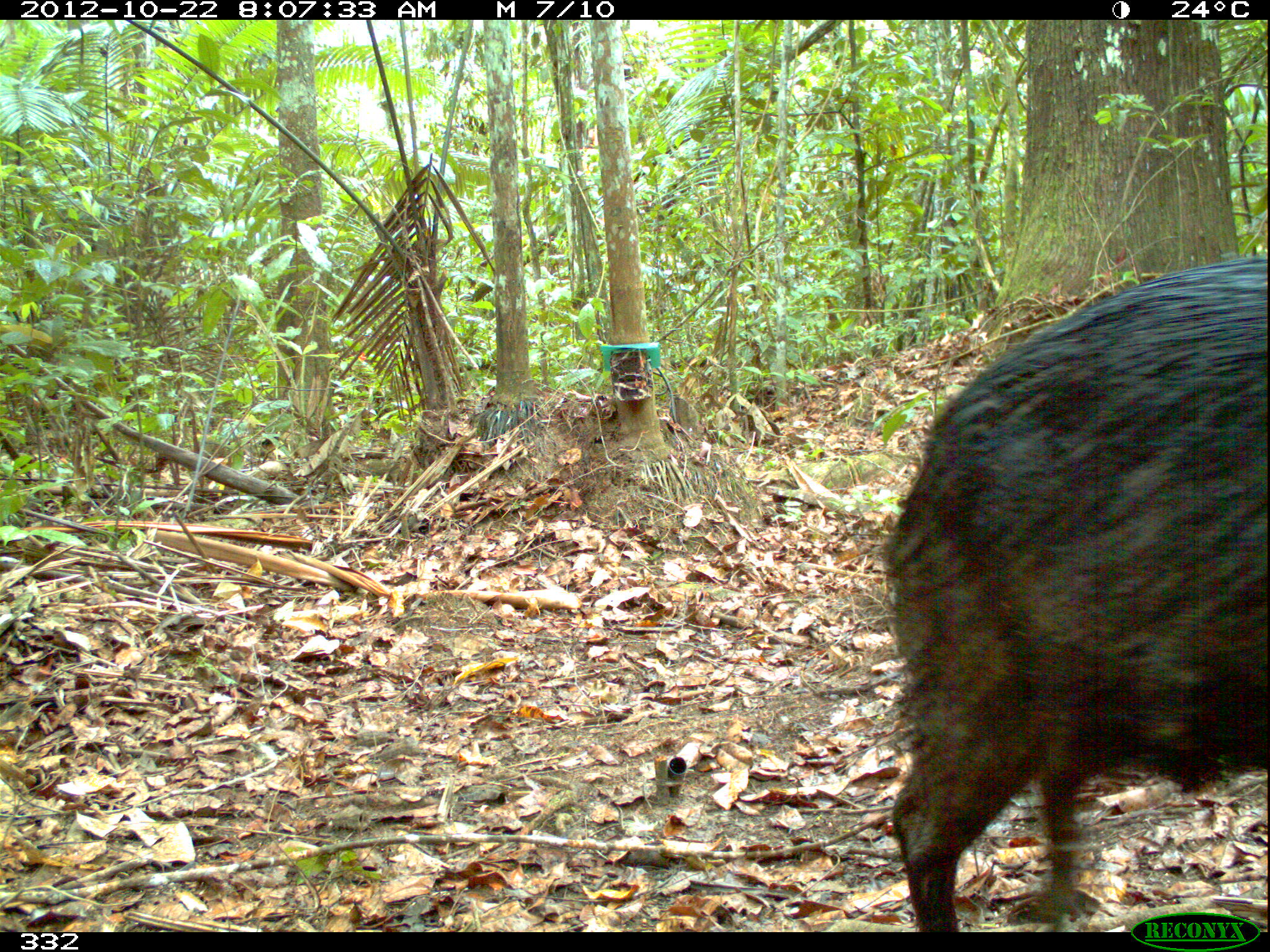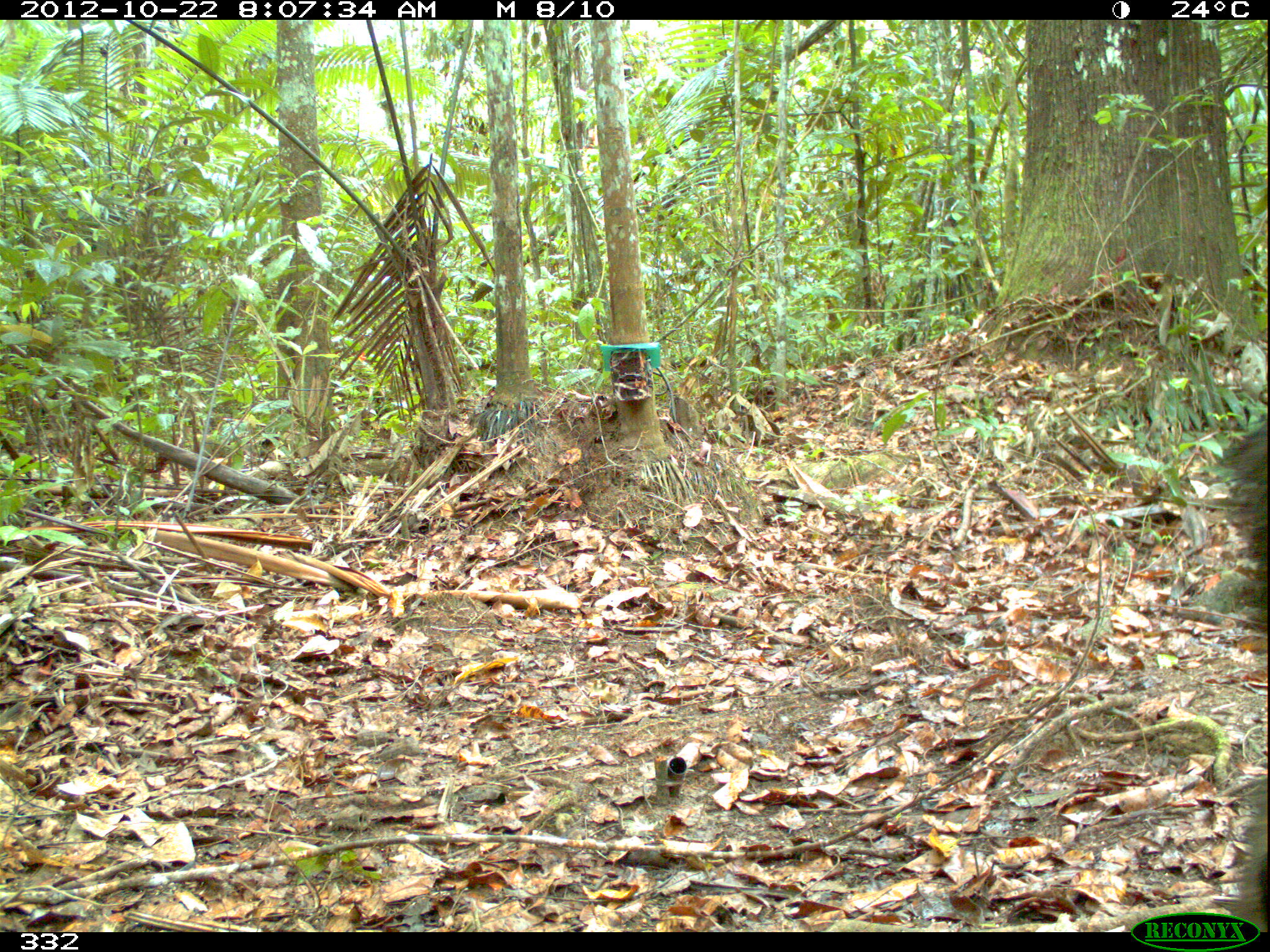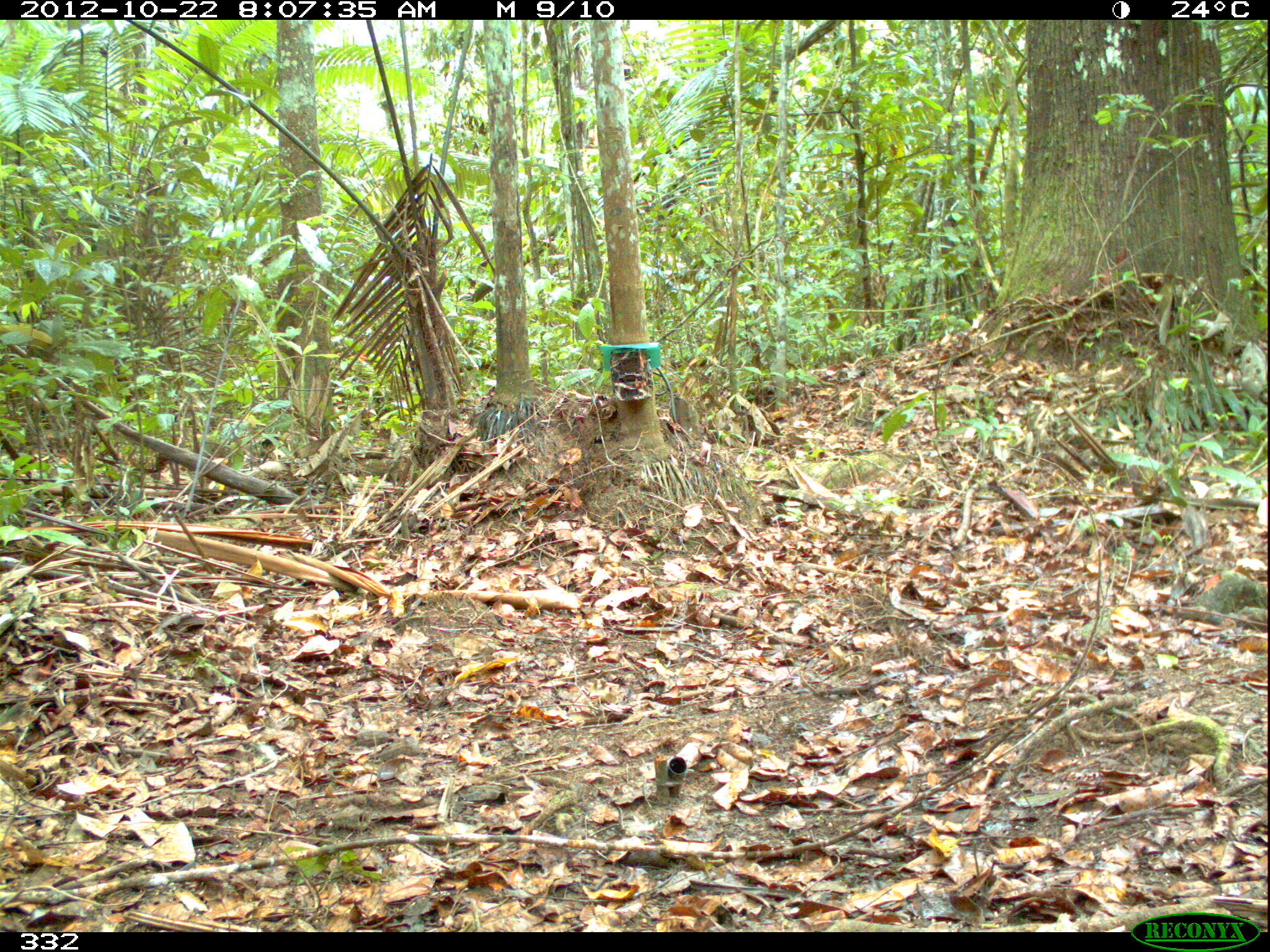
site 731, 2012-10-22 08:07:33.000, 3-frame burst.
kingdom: Animalia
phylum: Chordata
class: Mammalia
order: Artiodactyla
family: Tayassuidae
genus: Tayassu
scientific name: Tayassu pecari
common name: white-lipped peccary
Tayassu pecari (white-lipped peccary).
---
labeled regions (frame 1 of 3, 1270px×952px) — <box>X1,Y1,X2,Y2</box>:
tayassu pecari: <box>878,256,1270,932</box>